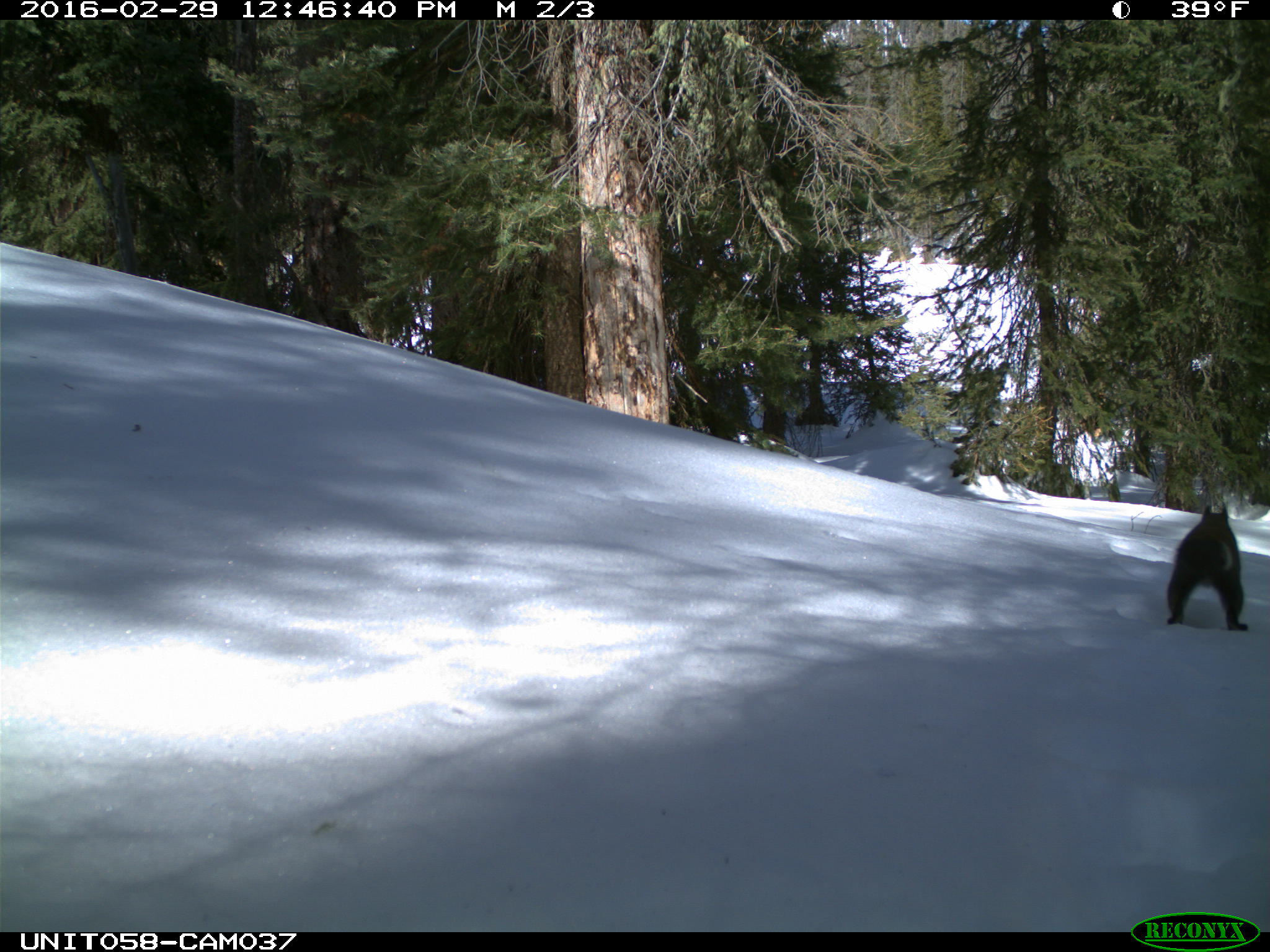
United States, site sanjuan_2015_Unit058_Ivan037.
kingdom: Animalia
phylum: Chordata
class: Mammalia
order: Rodentia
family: Sciuridae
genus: Tamiasciurus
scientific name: Tamiasciurus hudsonicus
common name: american red squirrel